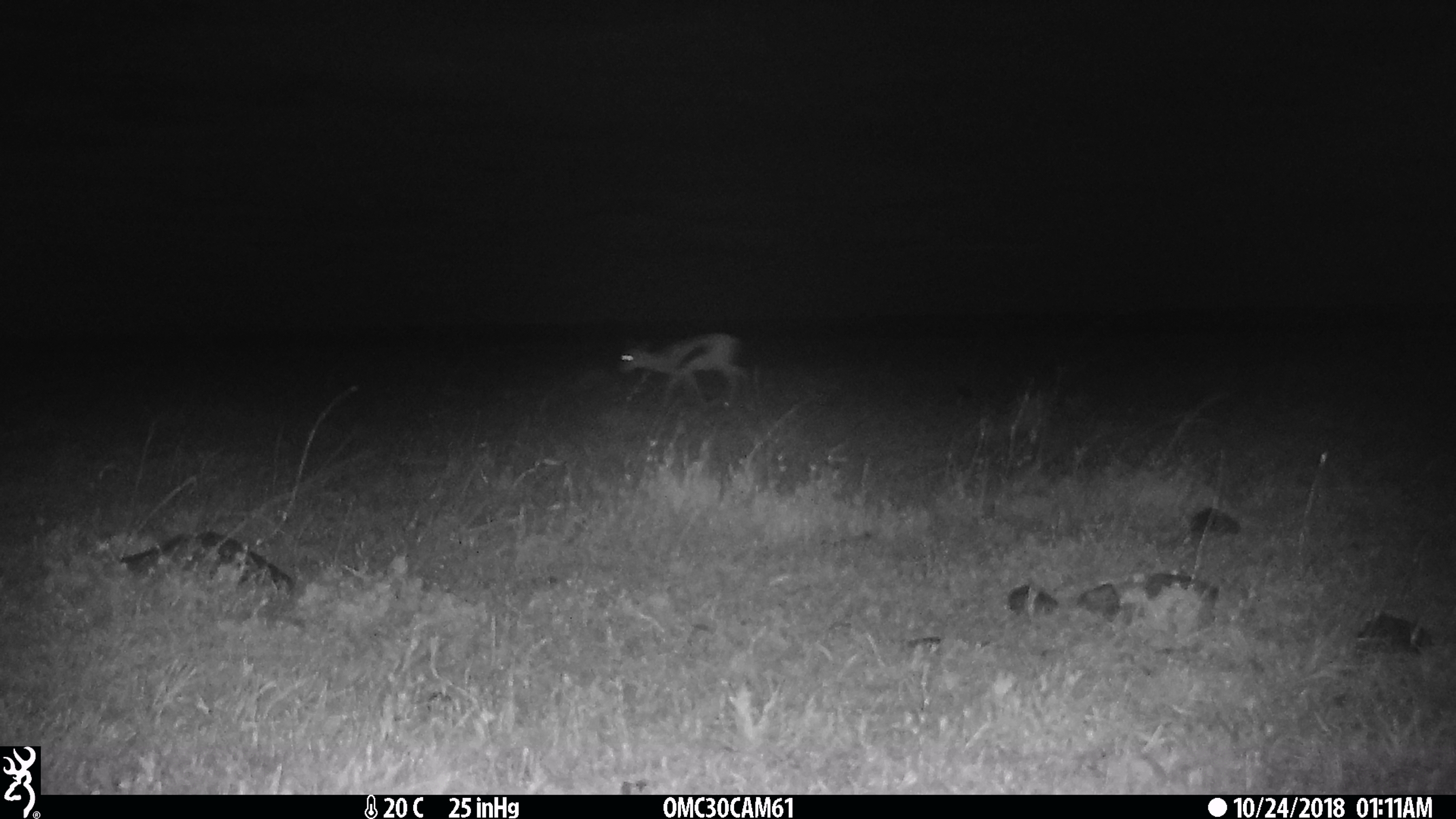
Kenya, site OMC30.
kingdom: Animalia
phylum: Chordata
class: Mammalia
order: Artiodactyla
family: Bovidae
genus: Eudorcas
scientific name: Eudorcas thomsonii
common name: thomon's gazelle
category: gazelle thomsons